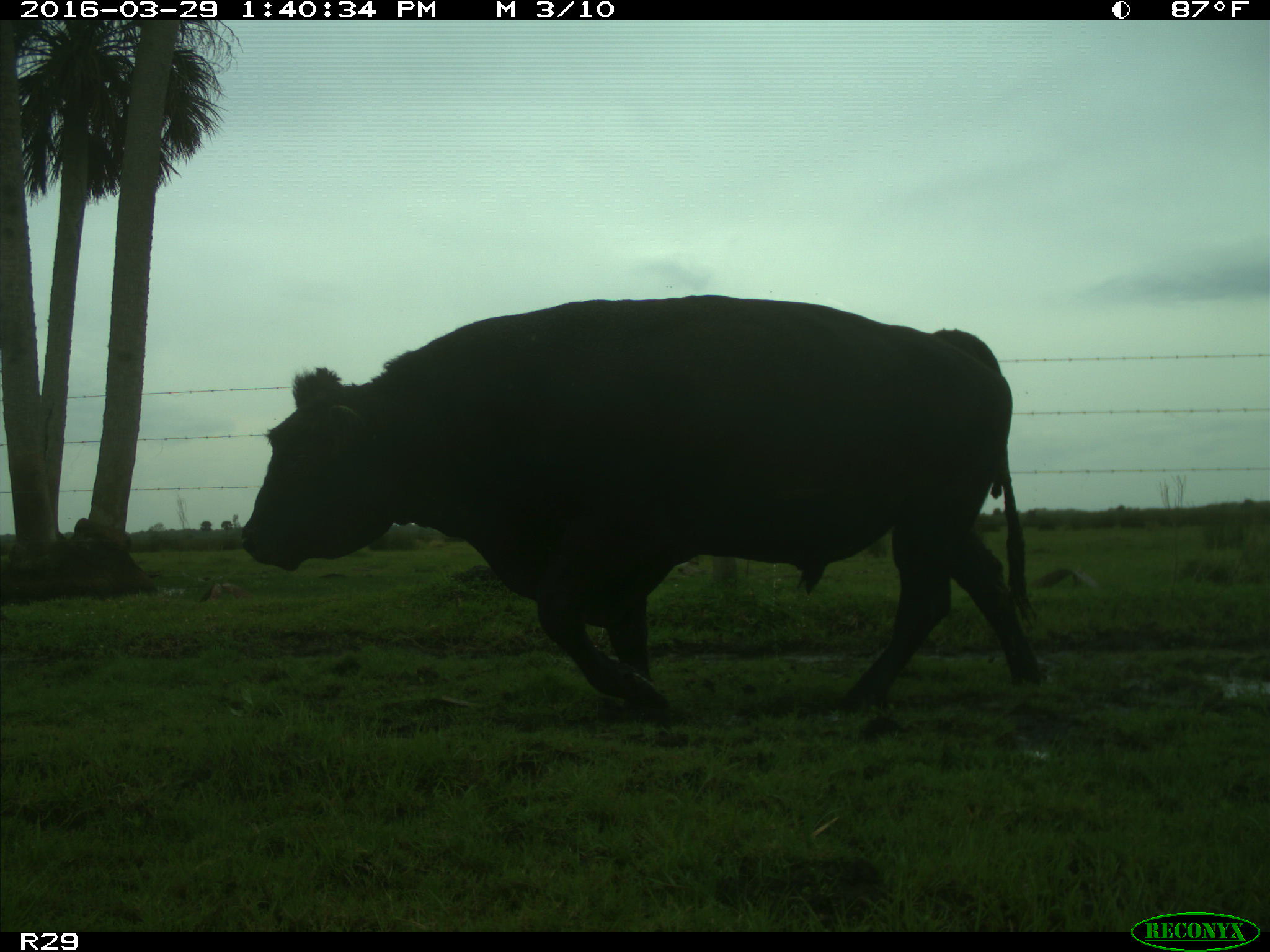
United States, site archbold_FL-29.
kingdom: Animalia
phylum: Chordata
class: Mammalia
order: Artiodactyla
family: Bovidae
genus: Bos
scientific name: Bos taurus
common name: domestic cow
Bos taurus (domestic cow).